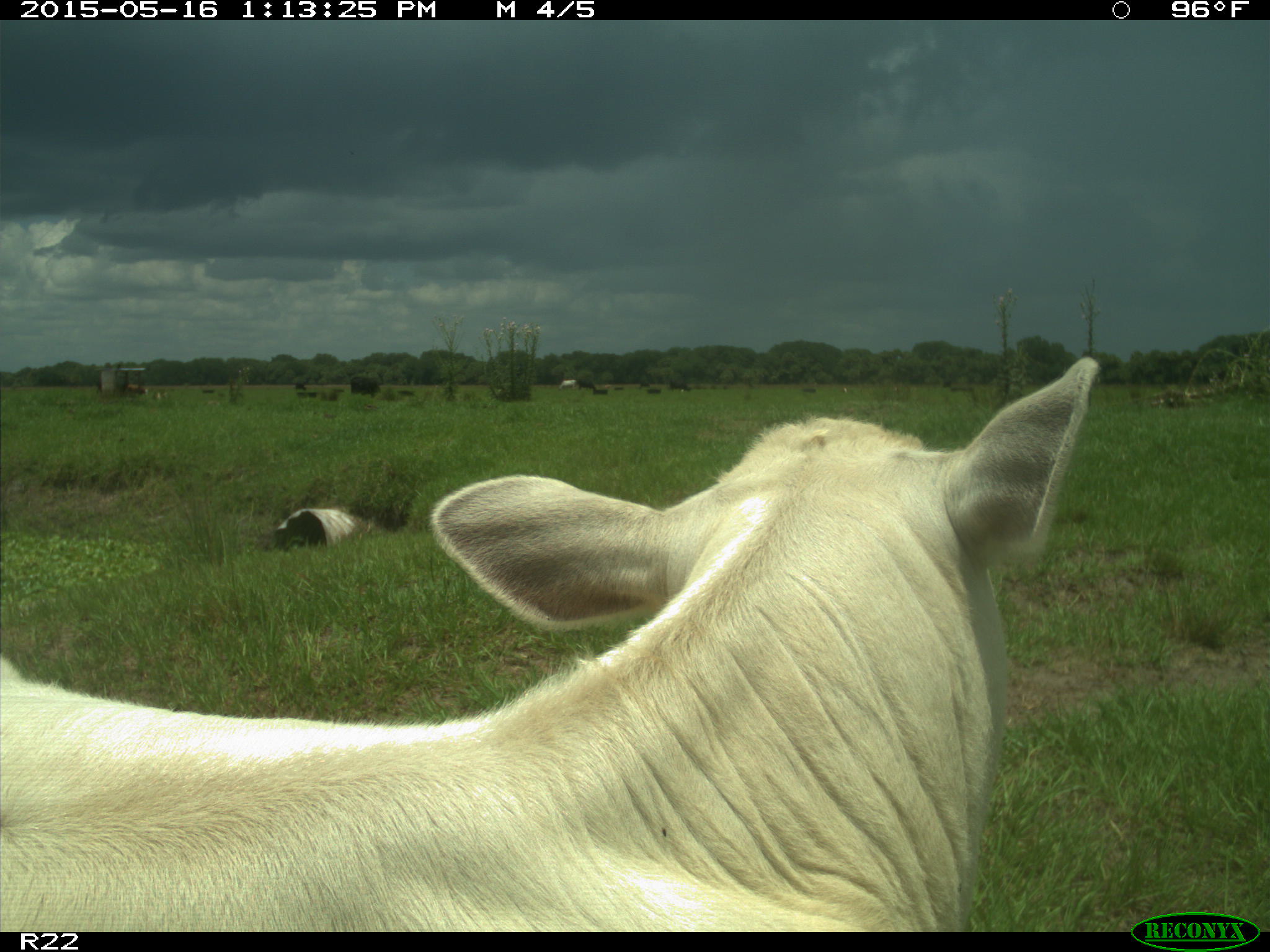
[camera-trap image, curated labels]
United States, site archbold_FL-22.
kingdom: Animalia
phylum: Chordata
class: Mammalia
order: Artiodactyla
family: Bovidae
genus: Bos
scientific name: Bos taurus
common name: domestic cow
Bos taurus (domestic cow).